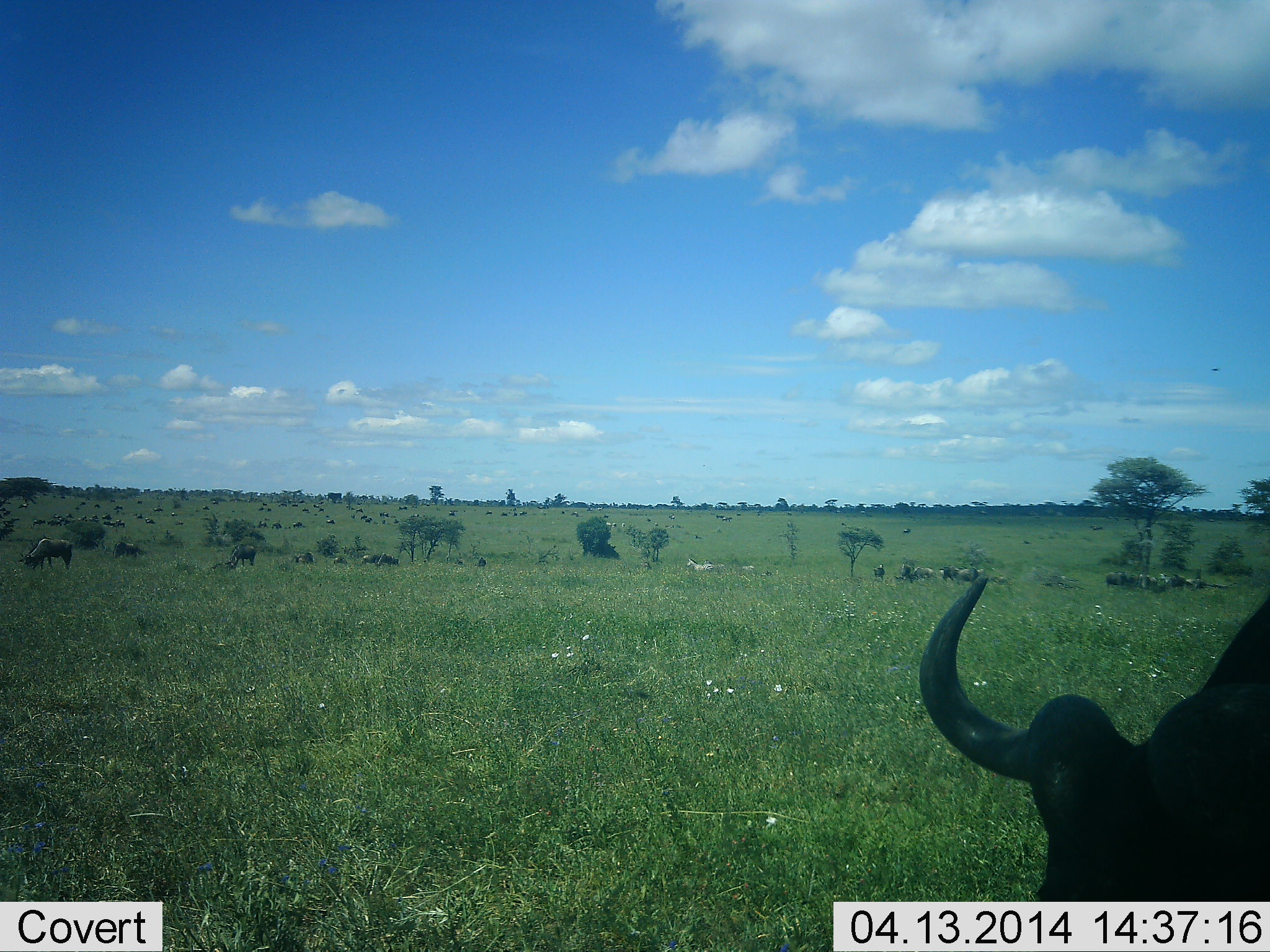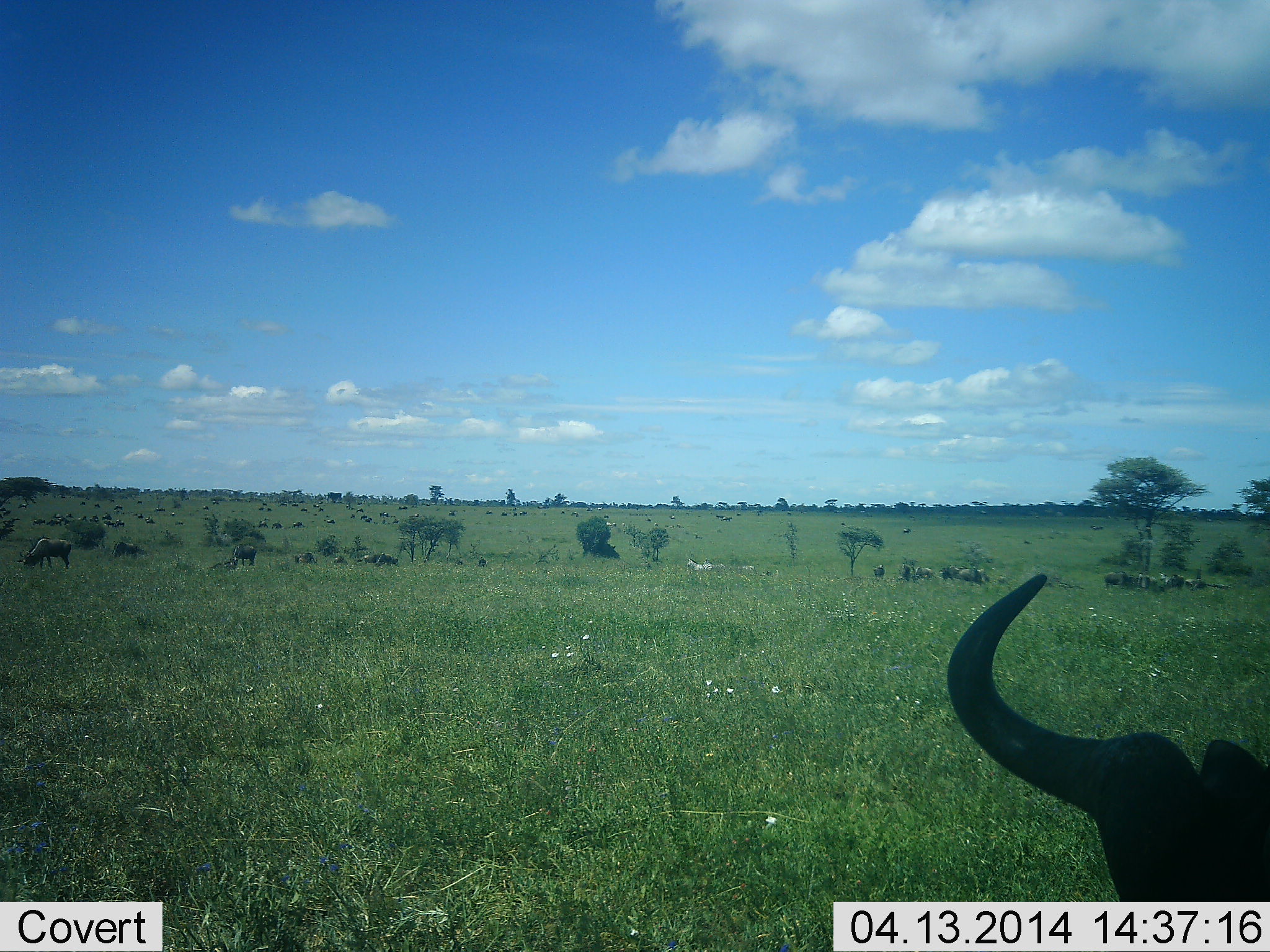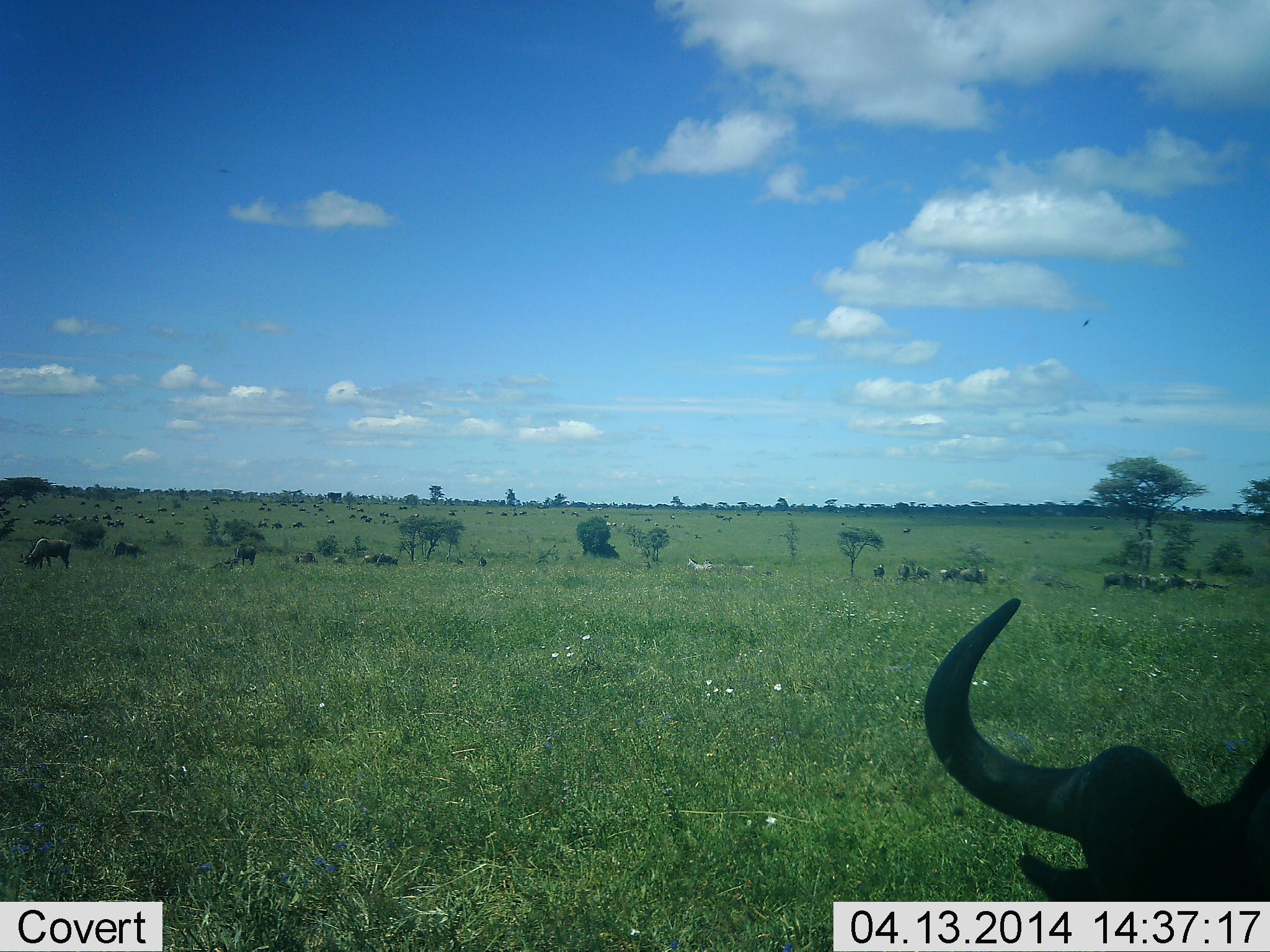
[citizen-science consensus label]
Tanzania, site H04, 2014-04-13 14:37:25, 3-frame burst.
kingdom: Animalia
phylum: Chordata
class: Mammalia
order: Artiodactyla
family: Bovidae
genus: Connochaetes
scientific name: Connochaetes taurinus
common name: blue wildebeest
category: wildebeest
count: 11-50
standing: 80%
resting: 40%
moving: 10%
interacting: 0%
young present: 0%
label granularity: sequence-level